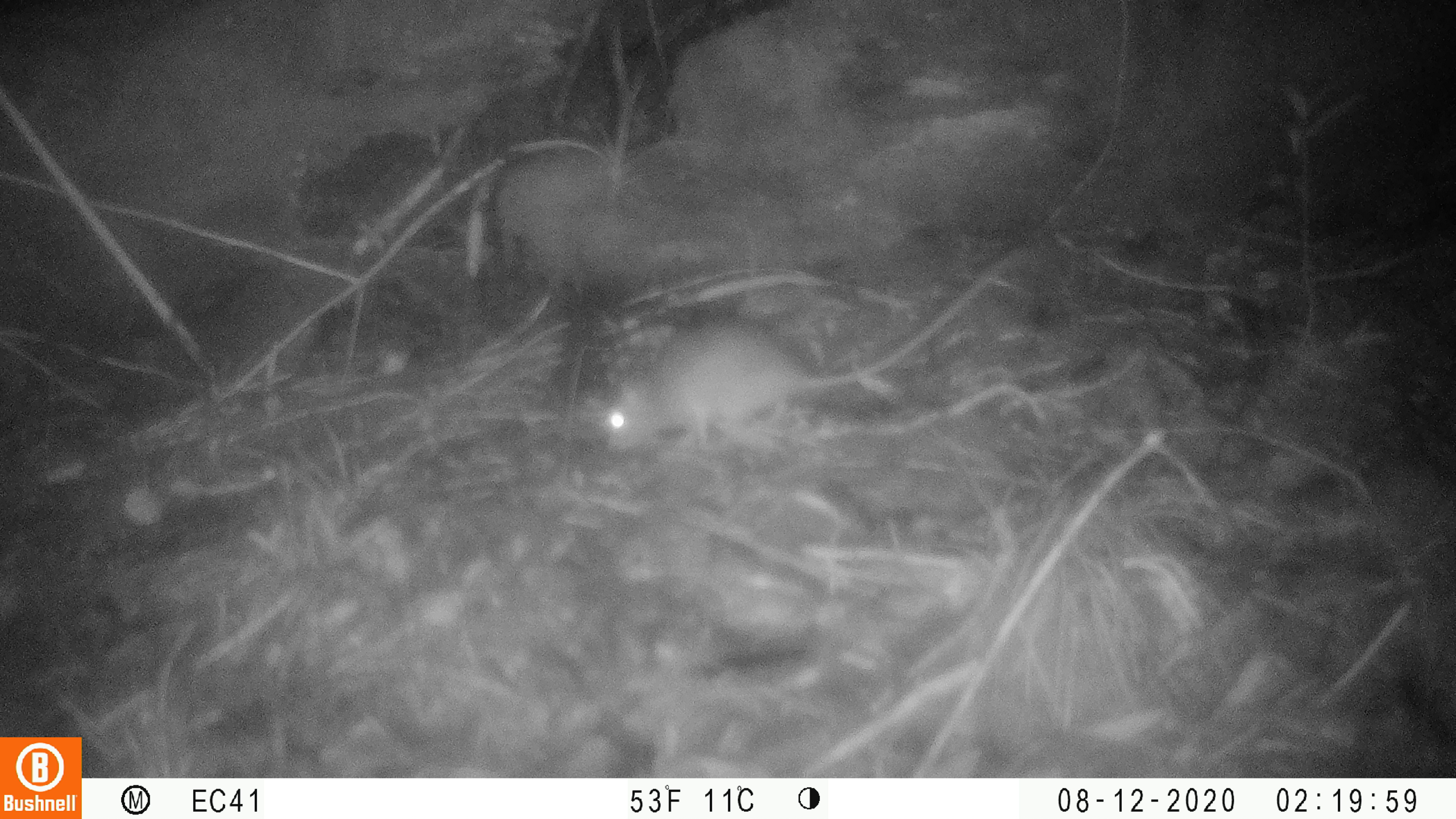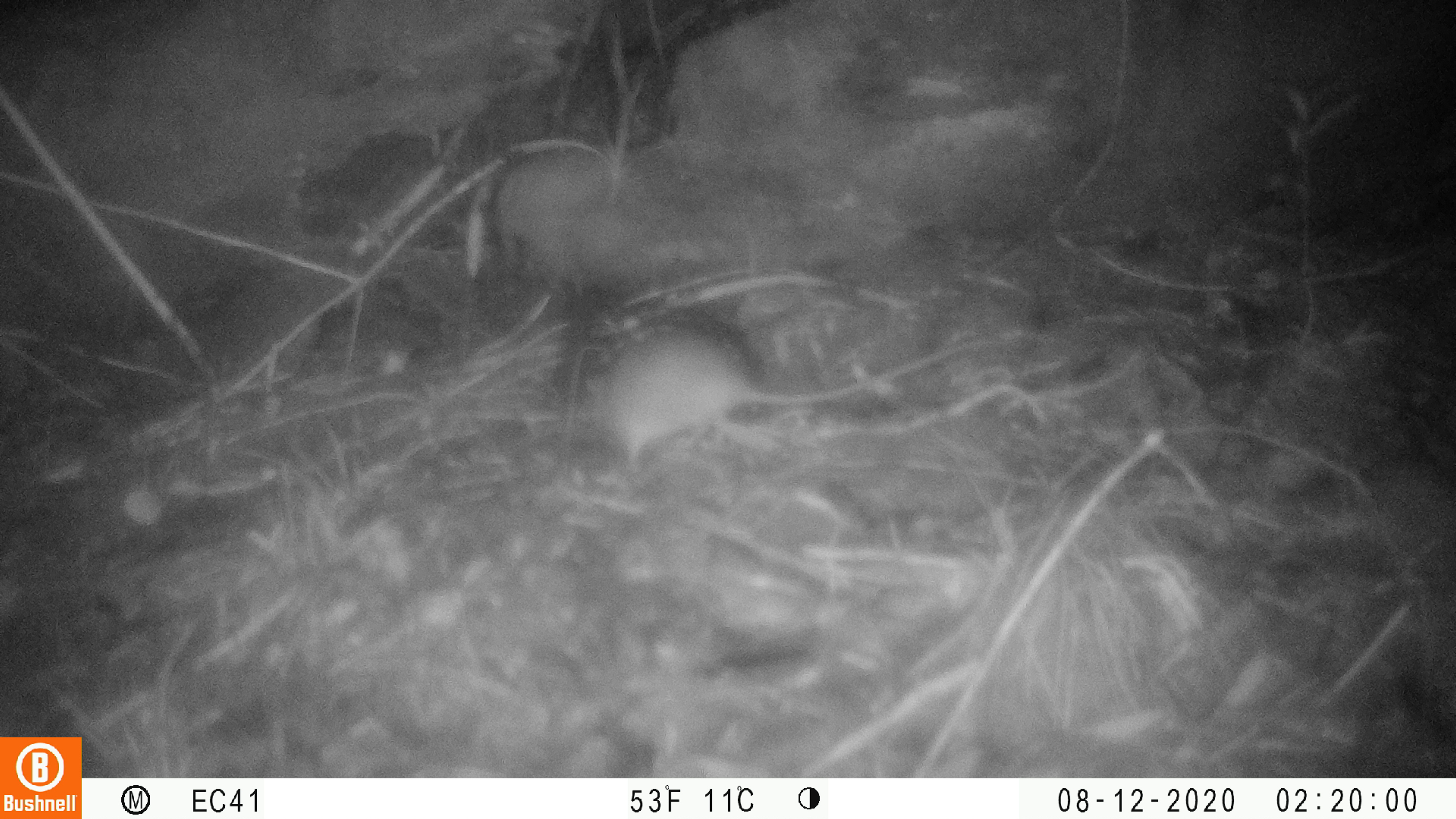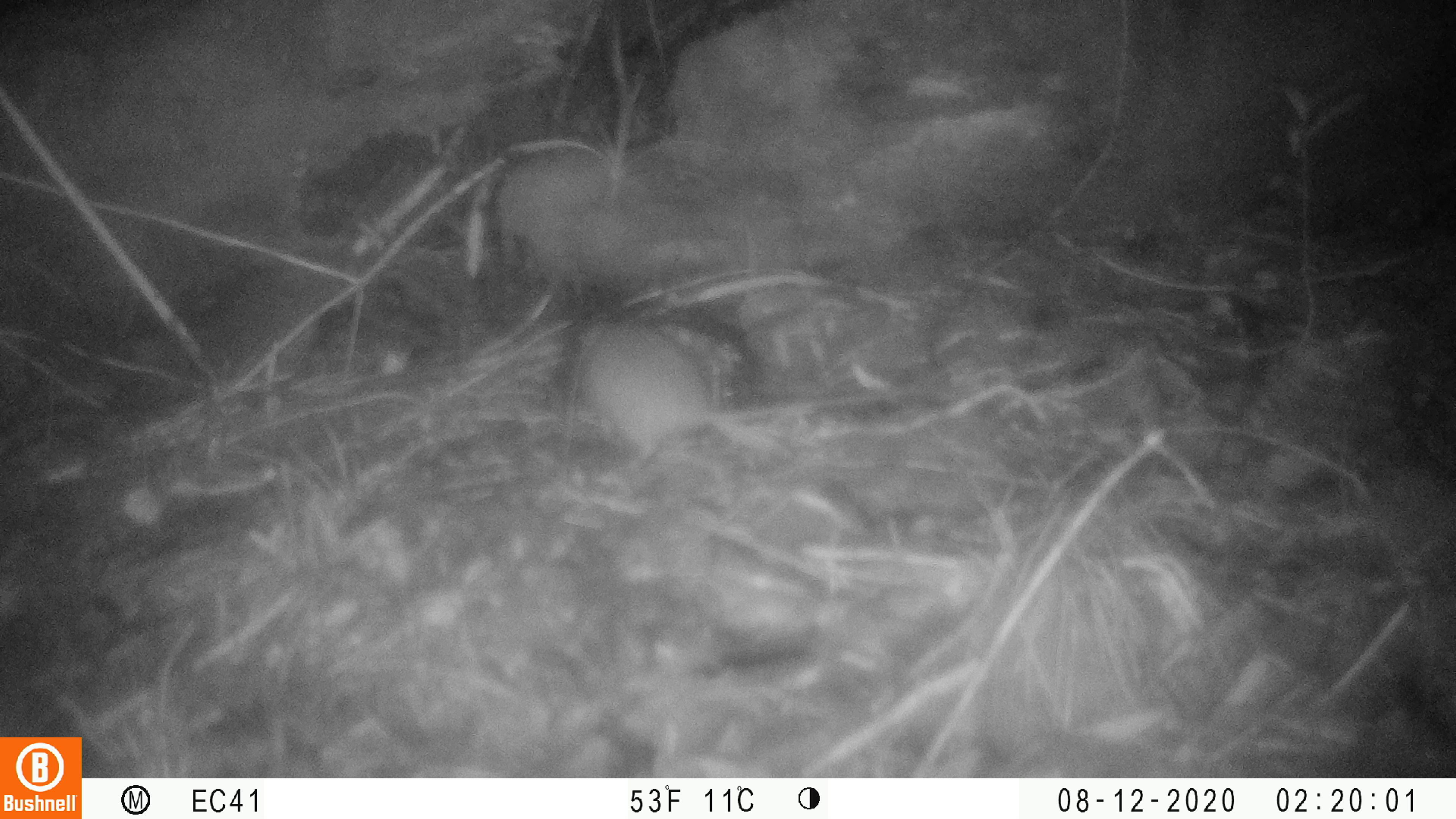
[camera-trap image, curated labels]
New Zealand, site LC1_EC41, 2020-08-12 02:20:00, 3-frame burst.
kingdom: Animalia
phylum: Chordata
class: Mammalia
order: Rodentia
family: Muridae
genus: Rattus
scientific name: Rattus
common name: rat